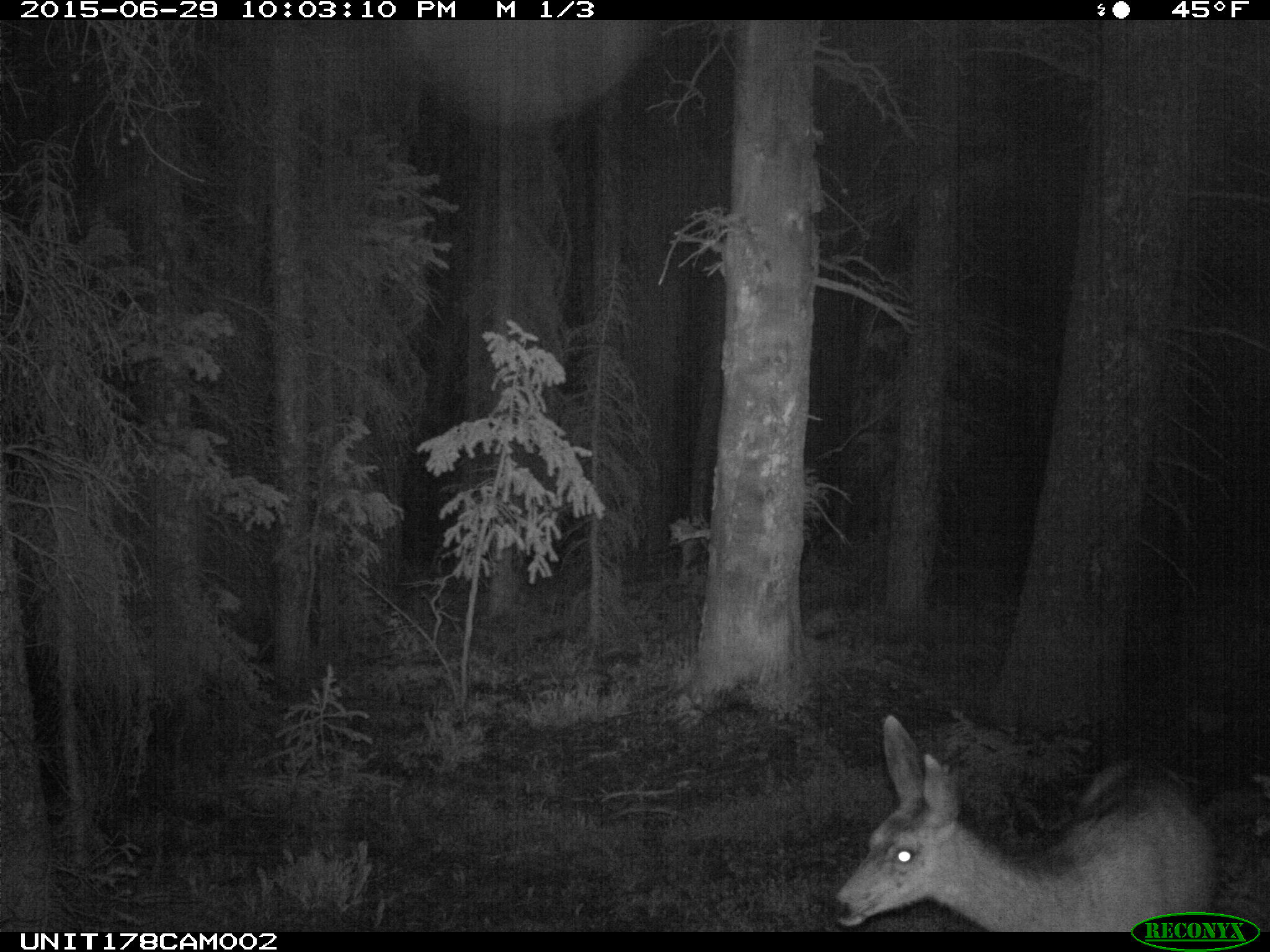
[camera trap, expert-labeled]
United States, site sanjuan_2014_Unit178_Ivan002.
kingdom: Animalia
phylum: Chordata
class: Mammalia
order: Artiodactyla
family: Cervidae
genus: Odocoileus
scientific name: Odocoileus hemionus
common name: mule deer